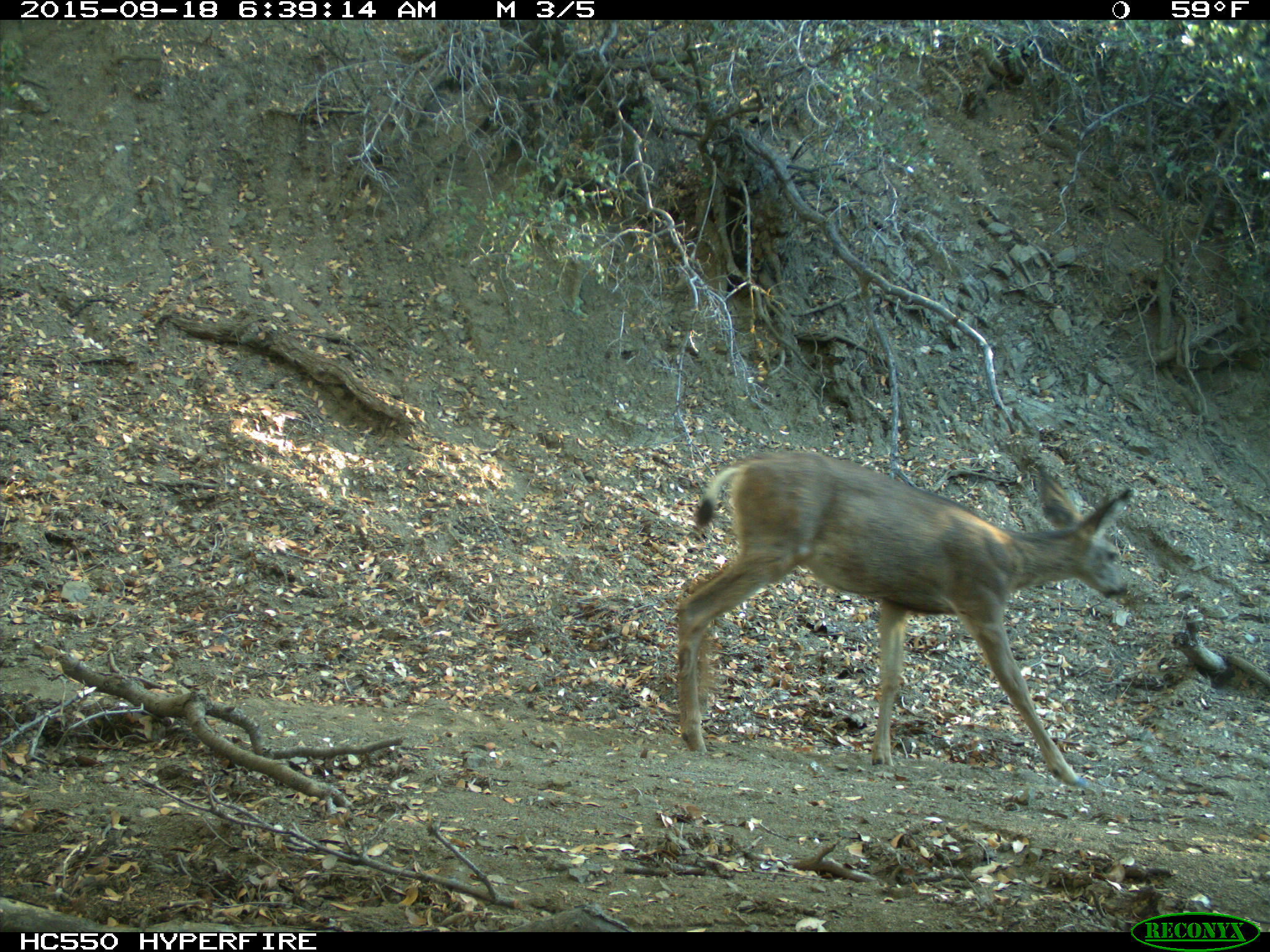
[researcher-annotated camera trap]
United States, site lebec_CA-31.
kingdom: Animalia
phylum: Chordata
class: Mammalia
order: Artiodactyla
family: Cervidae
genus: Odocoileus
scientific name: Odocoileus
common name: deer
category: unidentified deer